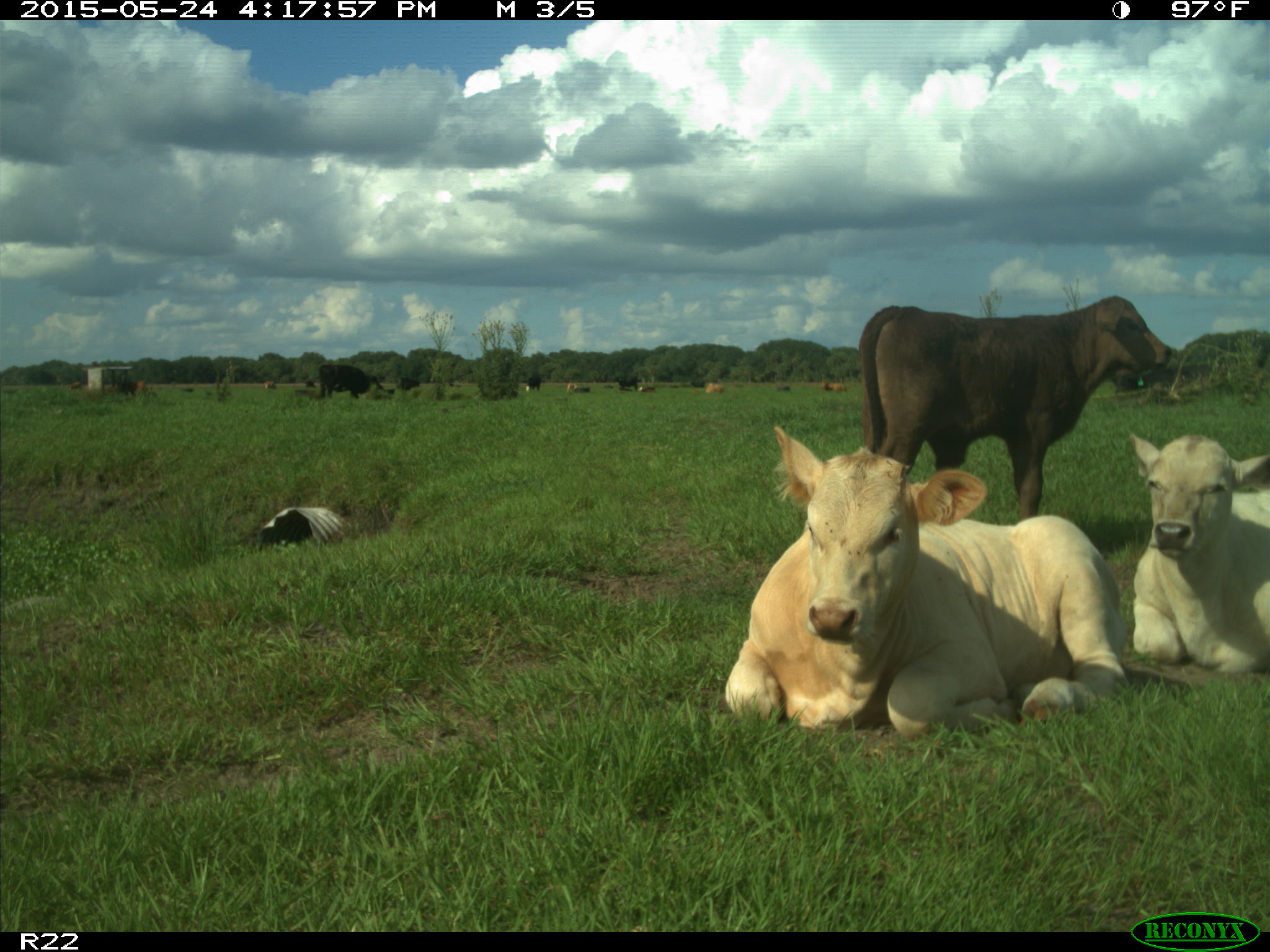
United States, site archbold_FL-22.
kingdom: Animalia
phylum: Chordata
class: Mammalia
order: Artiodactyla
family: Bovidae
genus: Bos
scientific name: Bos taurus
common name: domestic cow